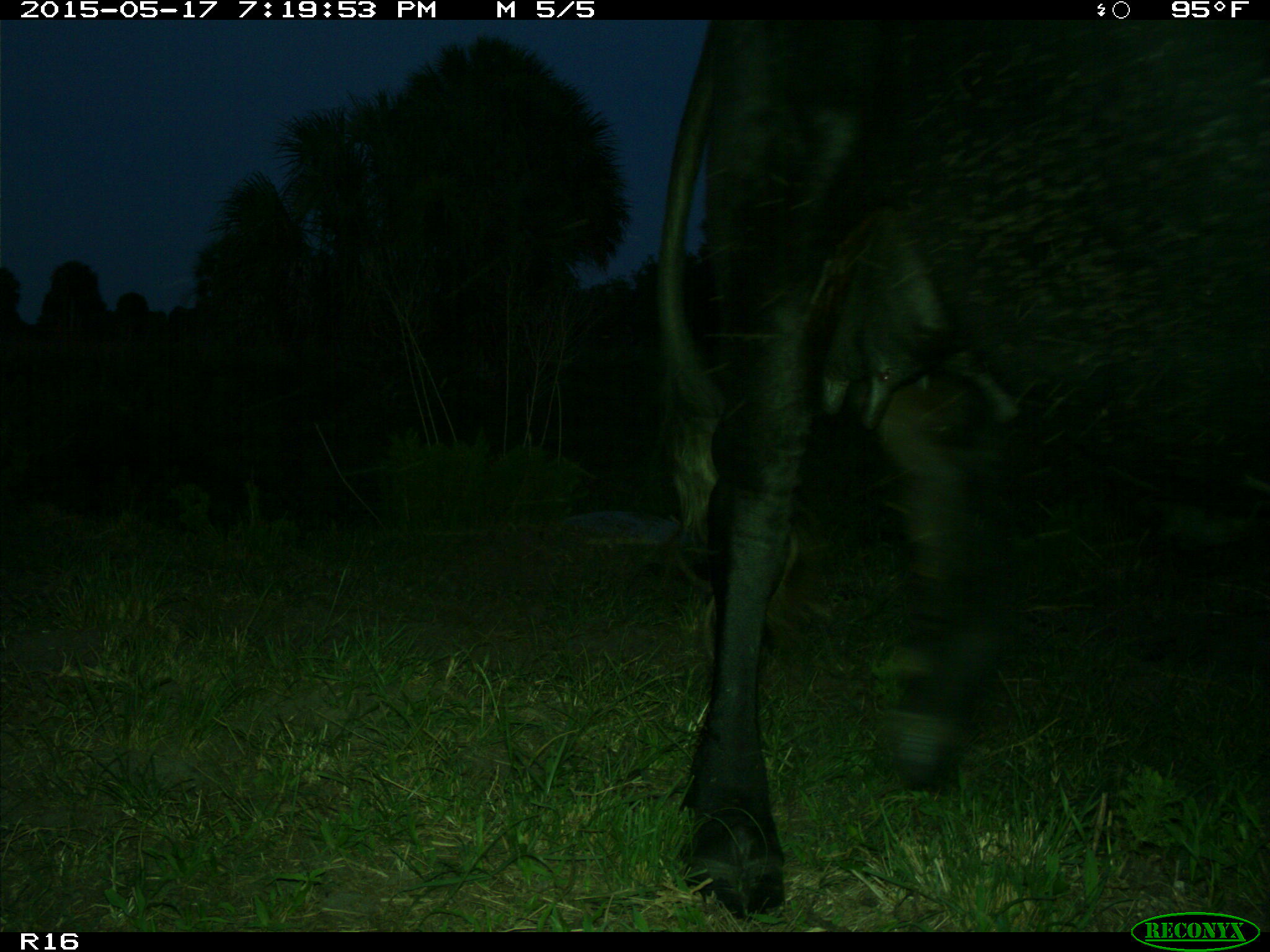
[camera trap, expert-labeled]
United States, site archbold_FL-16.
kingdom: Animalia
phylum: Chordata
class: Mammalia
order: Artiodactyla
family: Bovidae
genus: Bos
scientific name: Bos taurus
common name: domestic cow